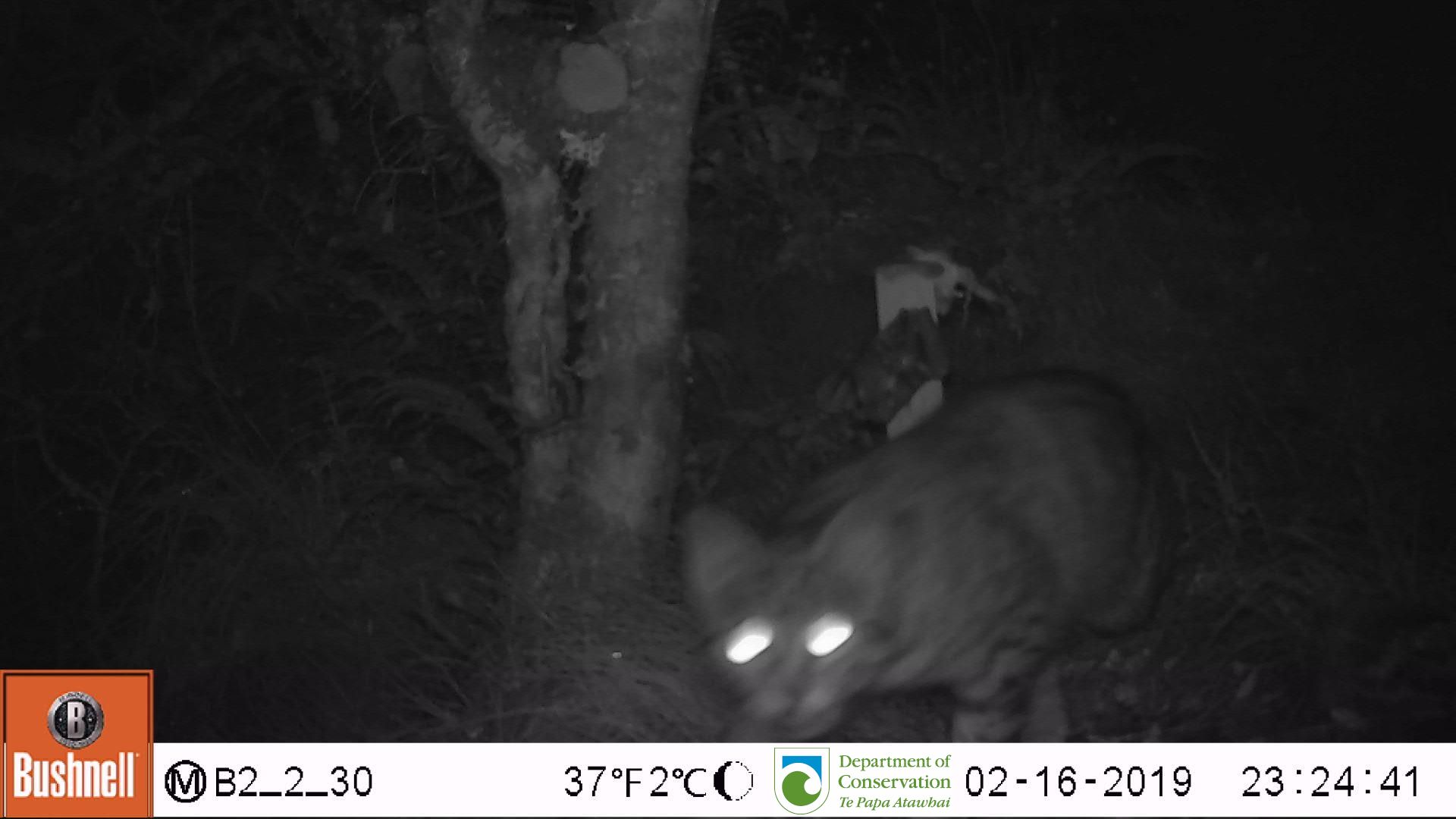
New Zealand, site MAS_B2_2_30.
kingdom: Animalia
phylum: Chordata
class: Mammalia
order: Carnivora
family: Felidae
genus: Felis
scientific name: Felis catus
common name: domestic cat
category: cat